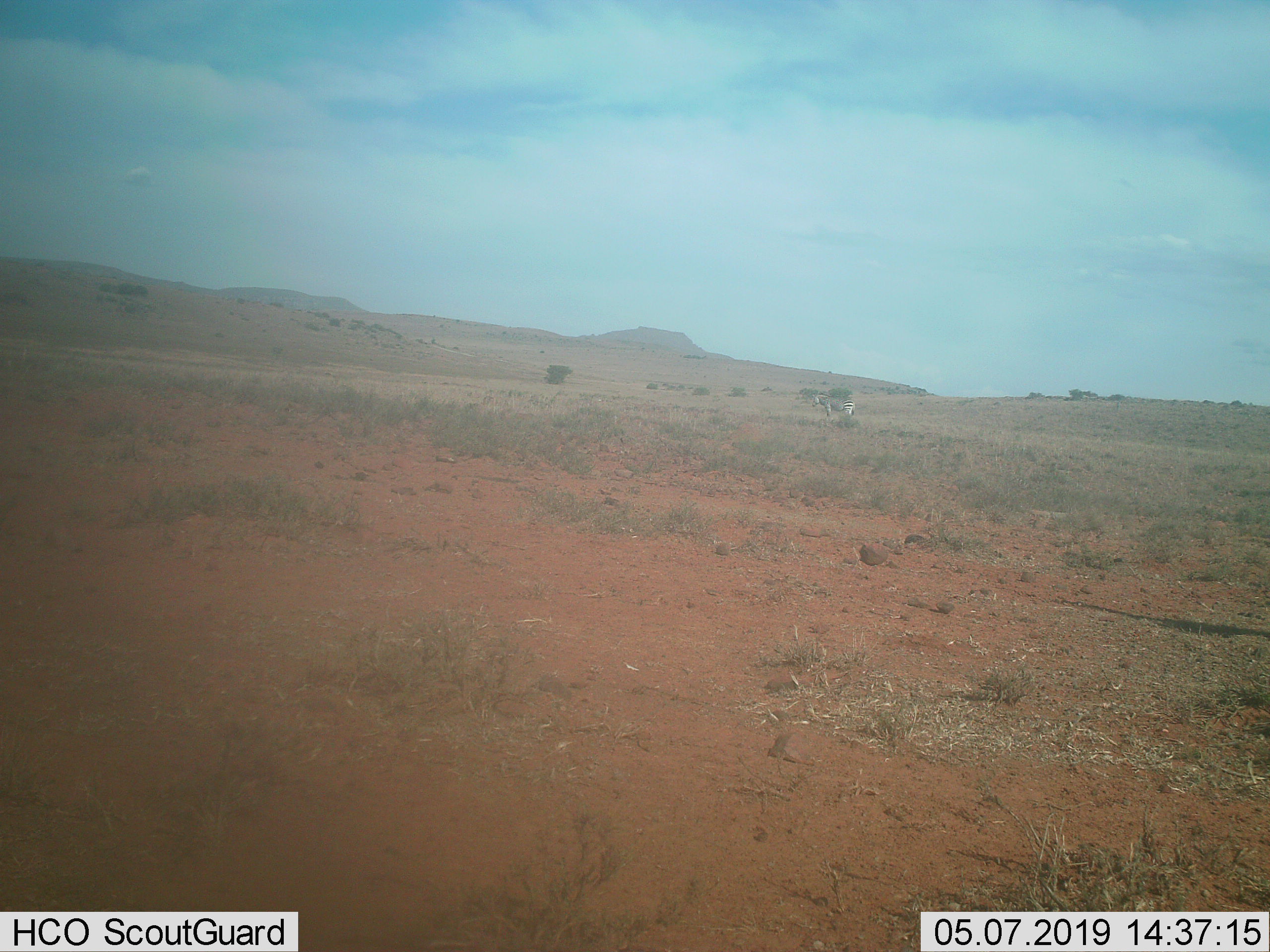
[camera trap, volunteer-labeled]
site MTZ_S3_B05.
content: unidentified animal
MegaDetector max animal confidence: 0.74